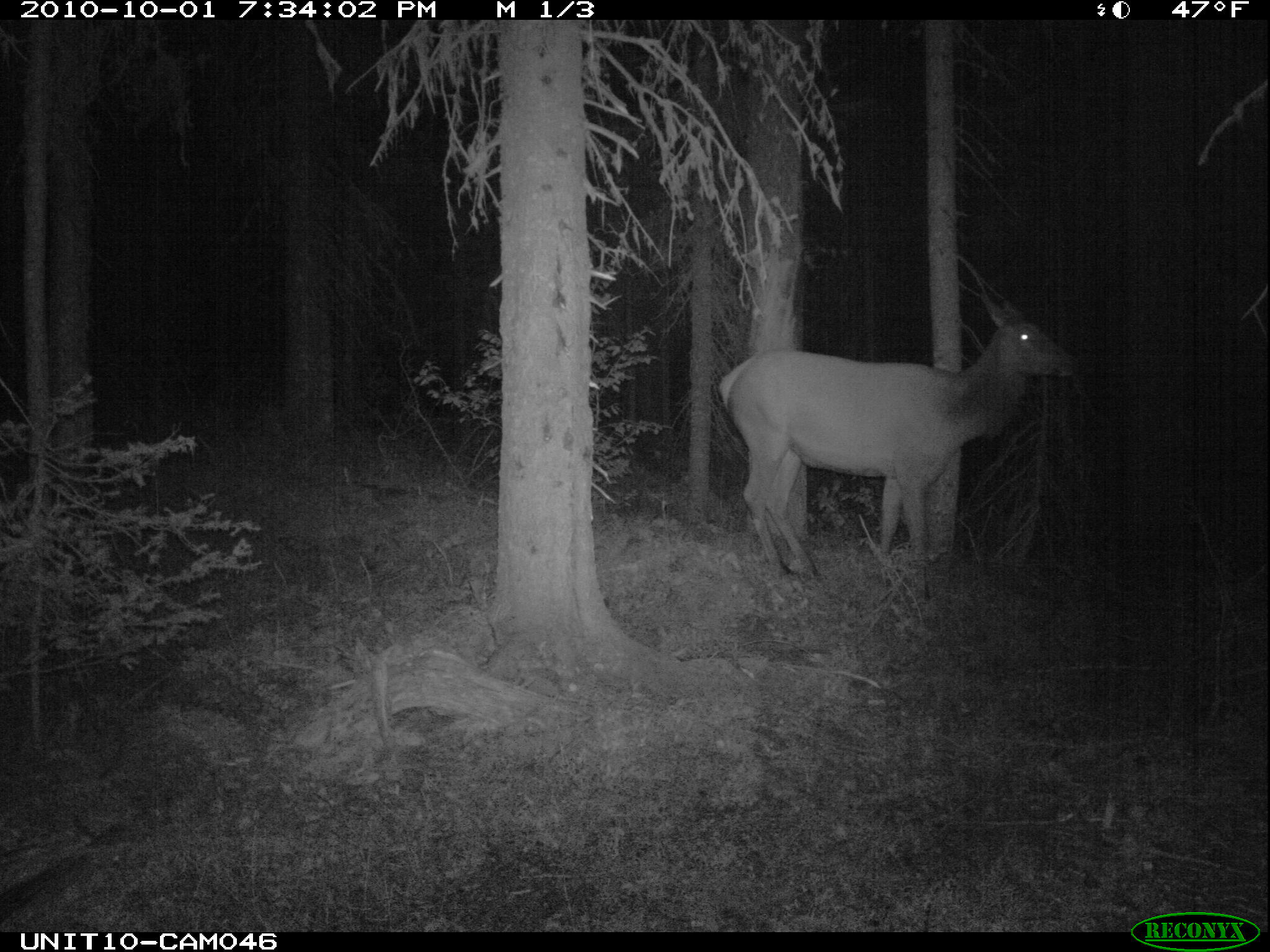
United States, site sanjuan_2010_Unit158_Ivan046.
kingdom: Animalia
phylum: Chordata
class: Mammalia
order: Artiodactyla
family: Cervidae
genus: Cervus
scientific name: Cervus elaphus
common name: red deer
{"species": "Cervus elaphus (red deer)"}